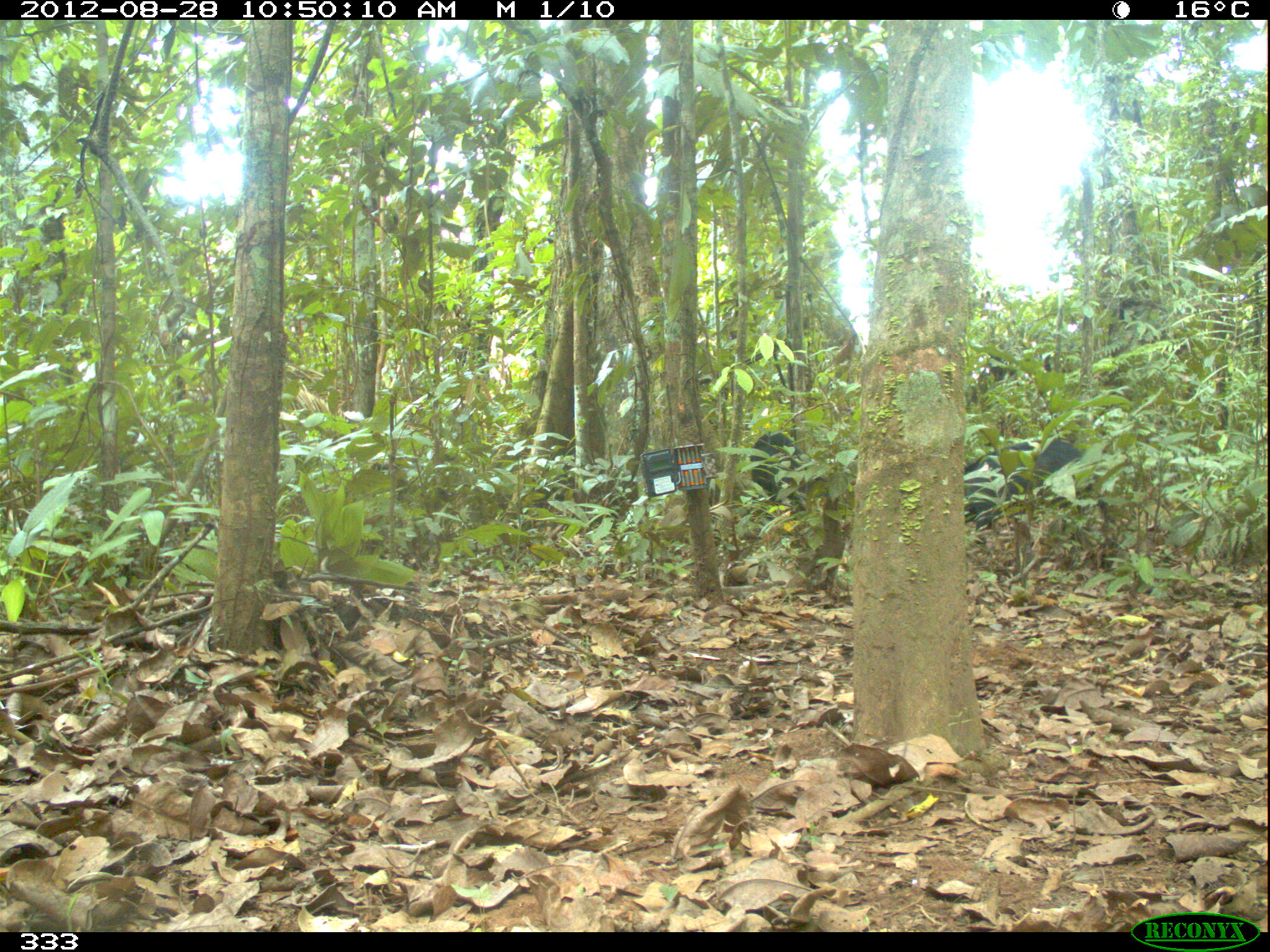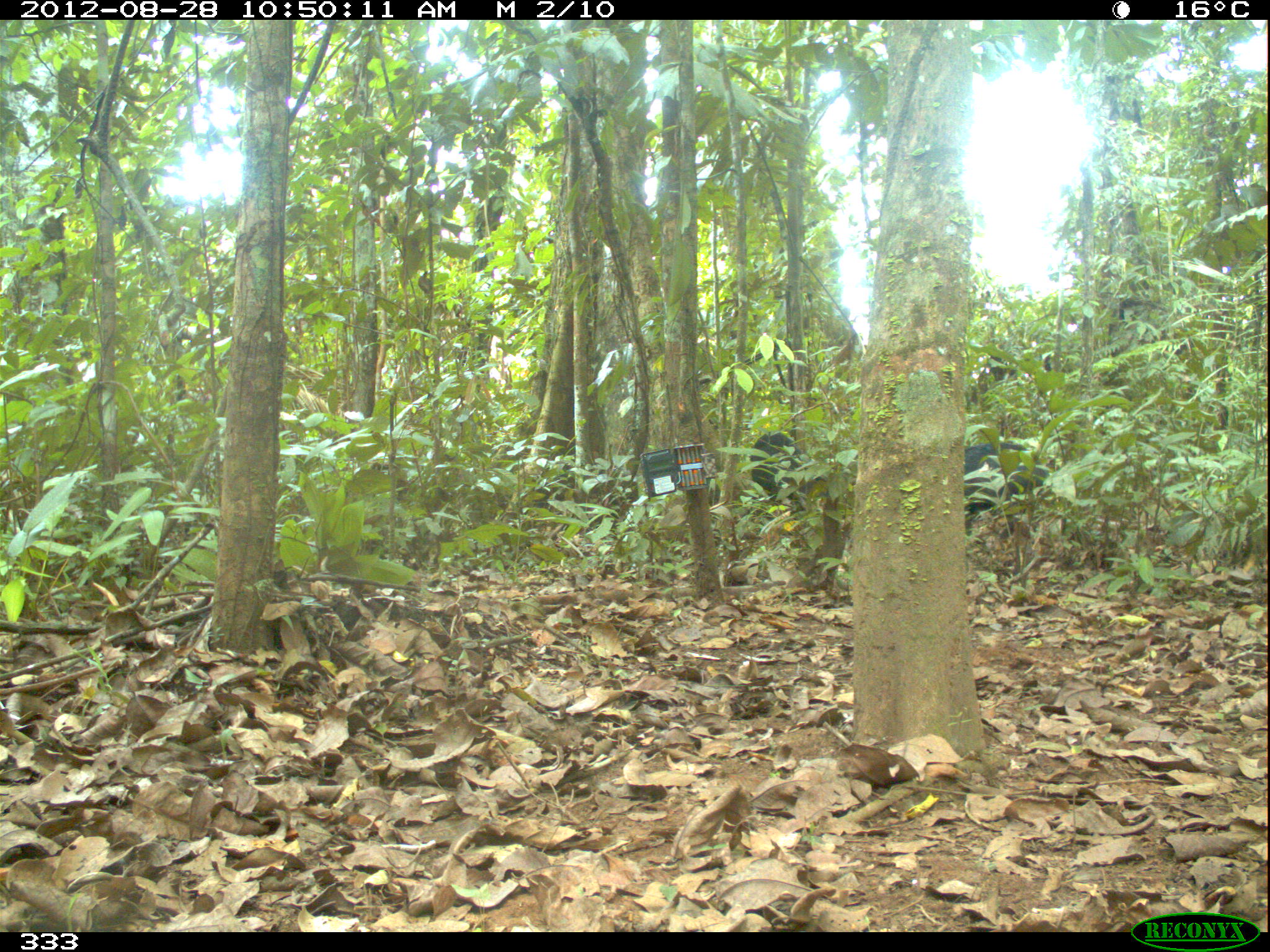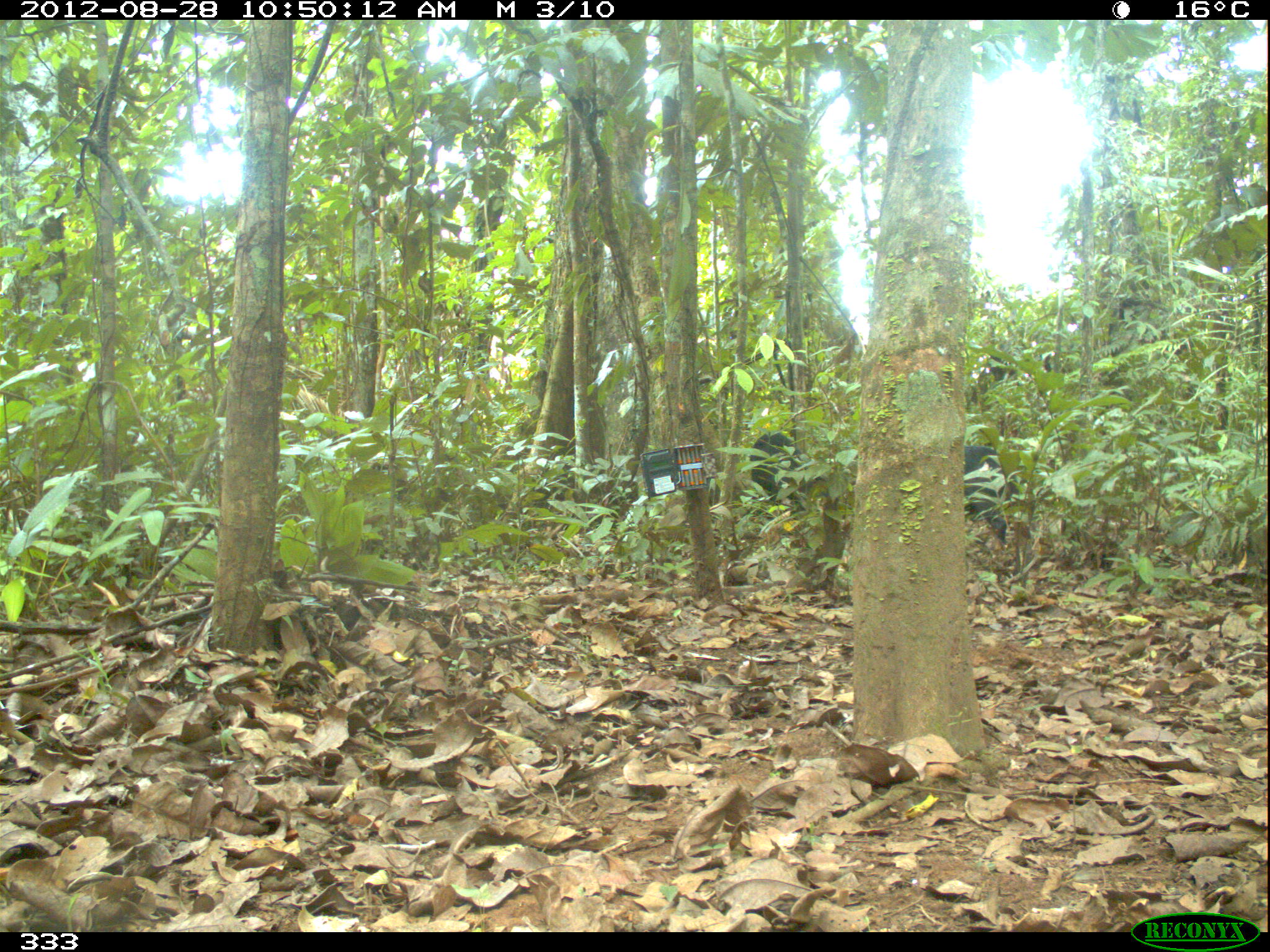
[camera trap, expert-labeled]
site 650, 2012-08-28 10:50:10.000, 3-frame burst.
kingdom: Animalia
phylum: Chordata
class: Mammalia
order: Artiodactyla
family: Tayassuidae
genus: Tayassu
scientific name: Tayassu pecari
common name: white-lipped peccary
Tayassu pecari (white-lipped peccary).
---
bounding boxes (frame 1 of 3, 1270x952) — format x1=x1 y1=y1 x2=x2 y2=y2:
tayassu pecari: x1=964 y1=438 x2=1110 y2=531; x1=748 y1=431 x2=827 y2=514